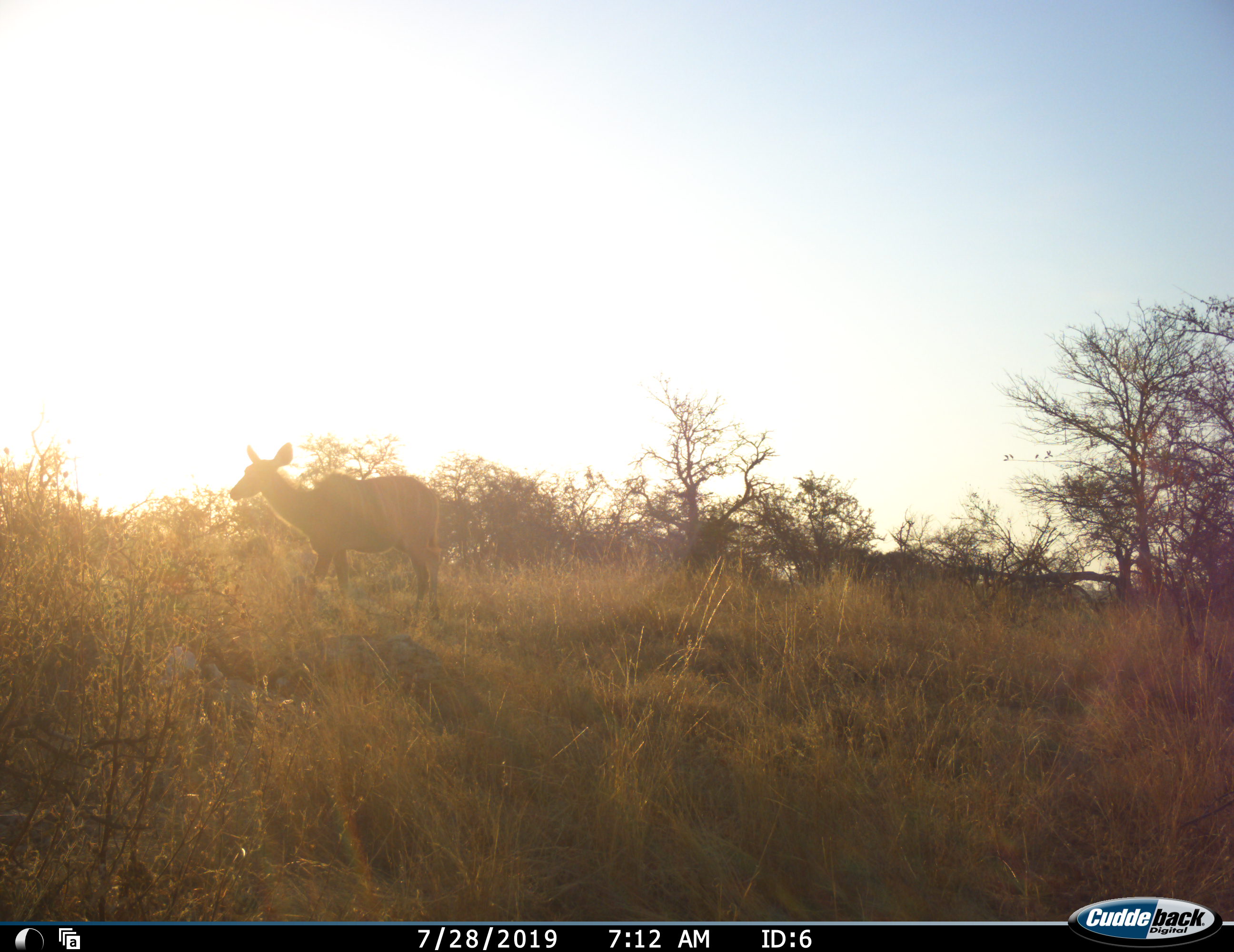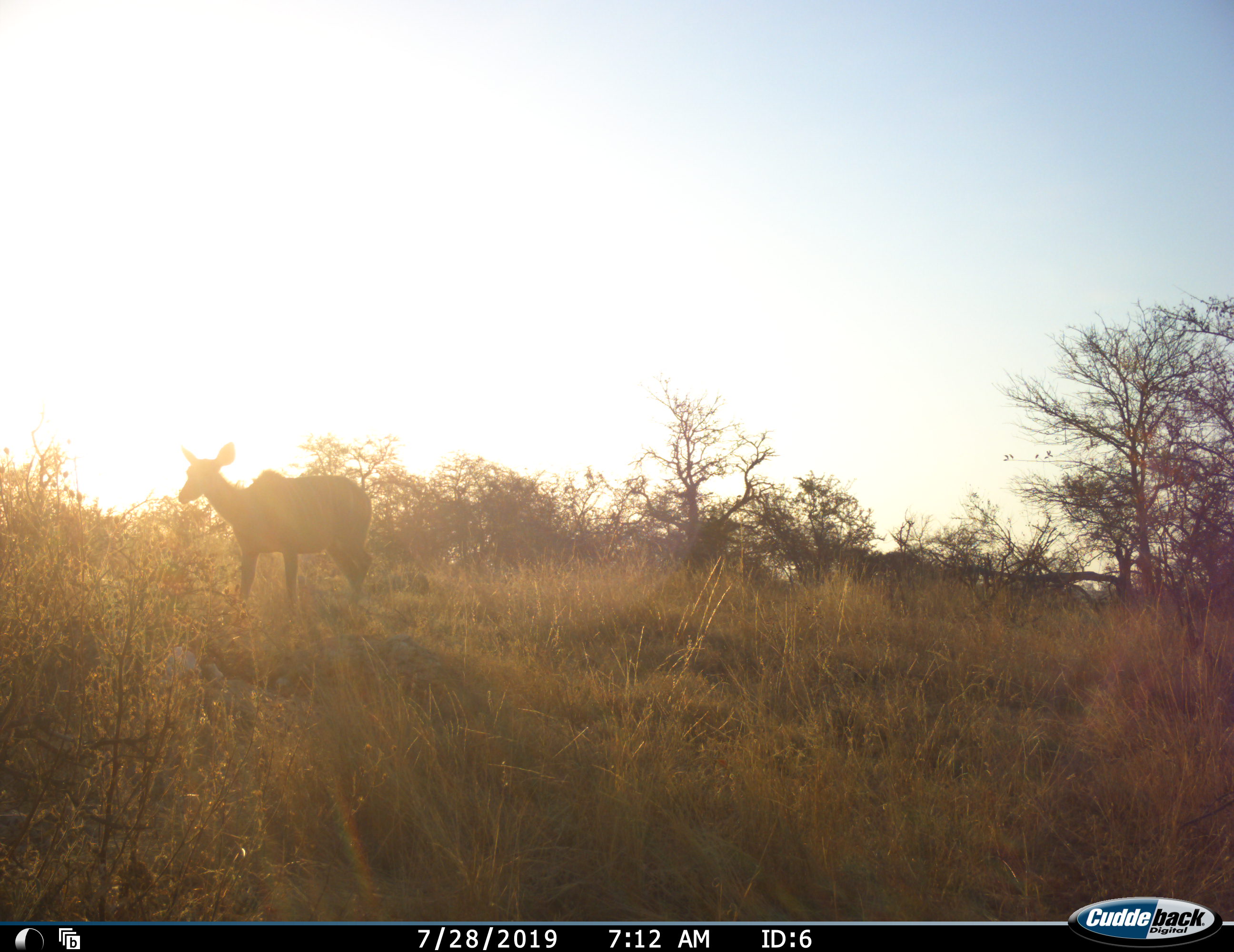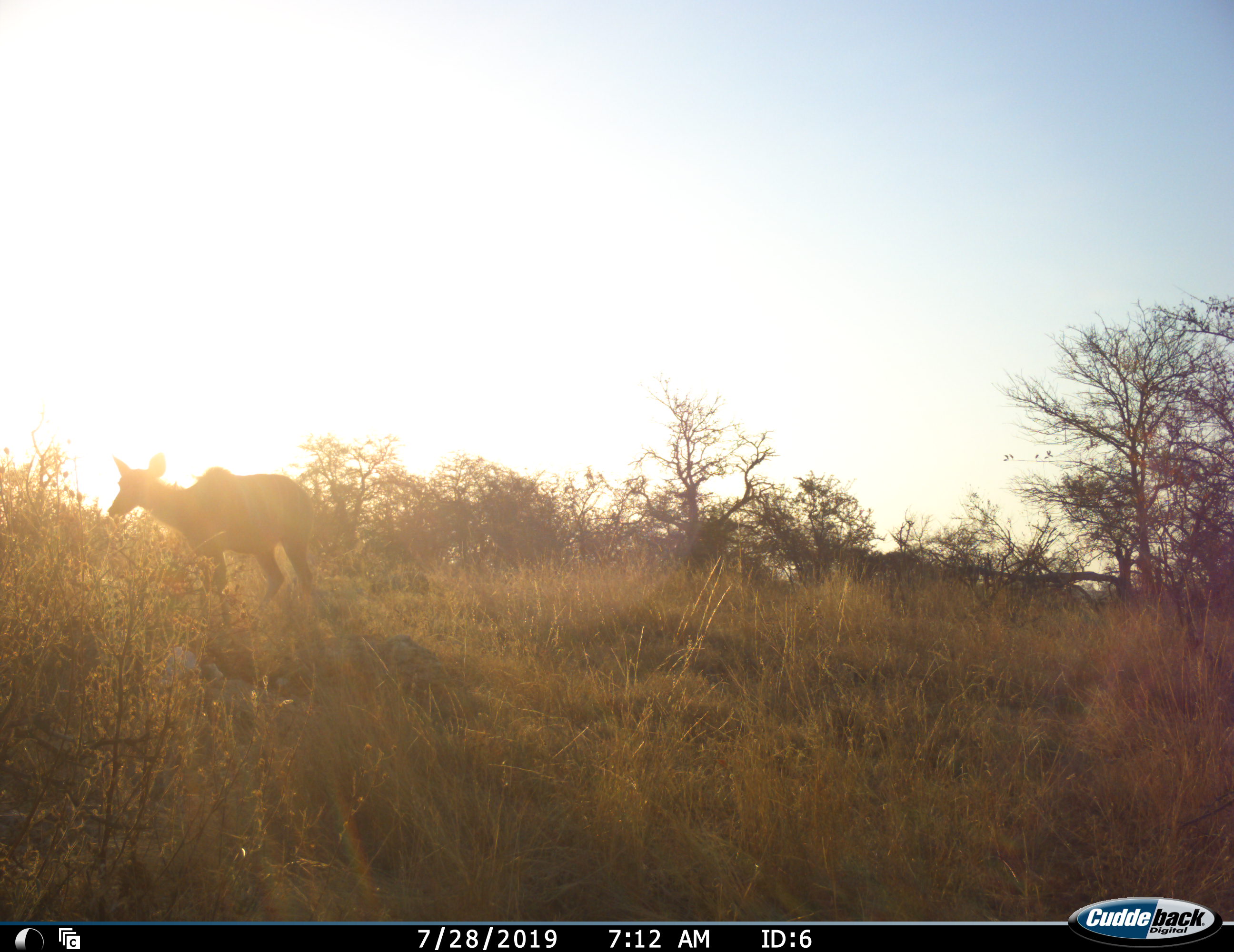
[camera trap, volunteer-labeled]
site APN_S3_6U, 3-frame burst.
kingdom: Animalia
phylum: Chordata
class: Mammalia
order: Artiodactyla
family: Bovidae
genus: Tragelaphus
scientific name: Tragelaphus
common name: kudu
Kudu (Tragelaphus), count 1. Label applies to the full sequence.